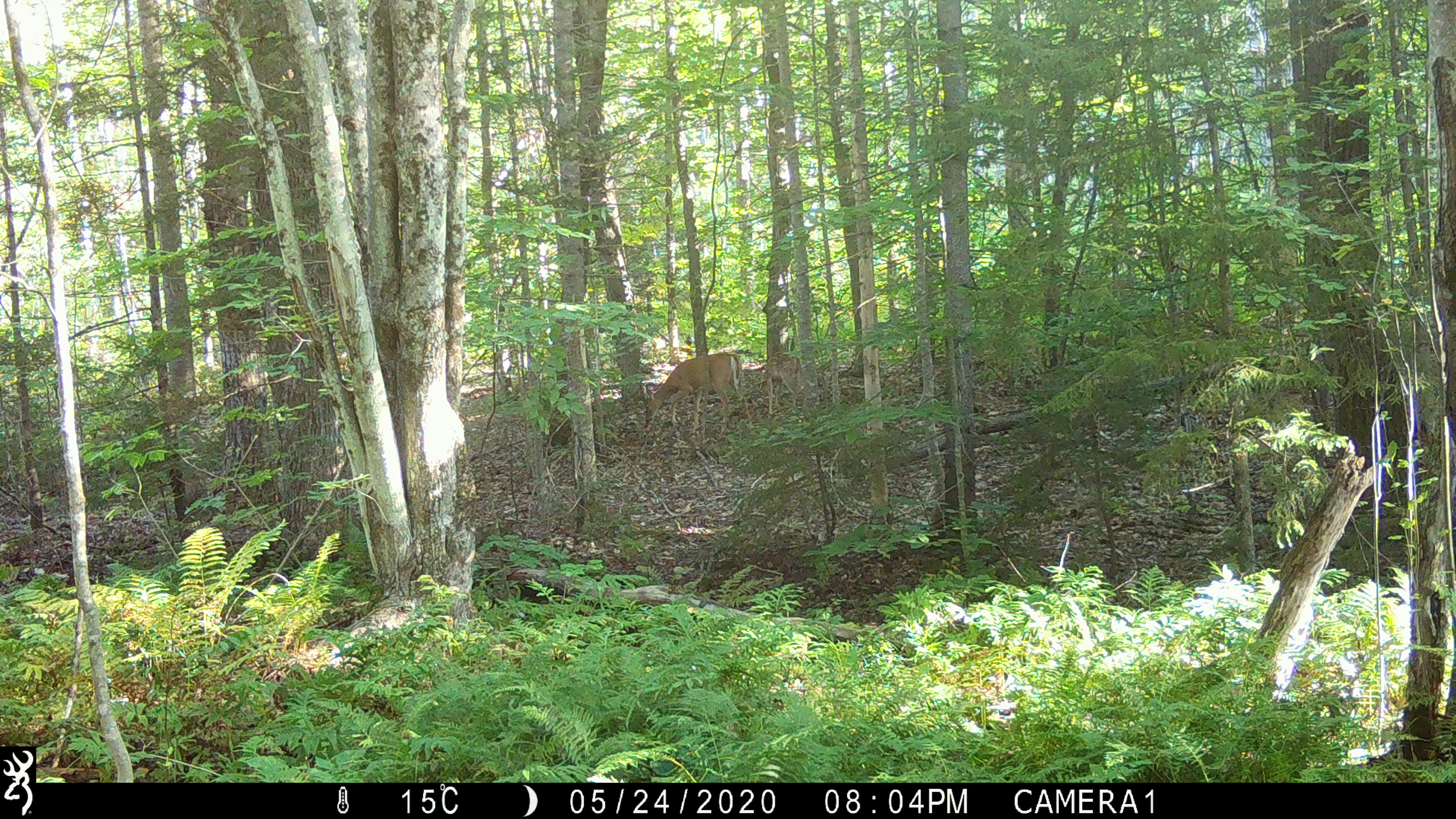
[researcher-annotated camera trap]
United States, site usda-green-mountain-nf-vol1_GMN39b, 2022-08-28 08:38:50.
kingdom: Animalia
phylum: Chordata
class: Mammalia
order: Artiodactyla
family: Cervidae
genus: Odocoileus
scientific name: Odocoileus virginianus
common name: white-tailed deer